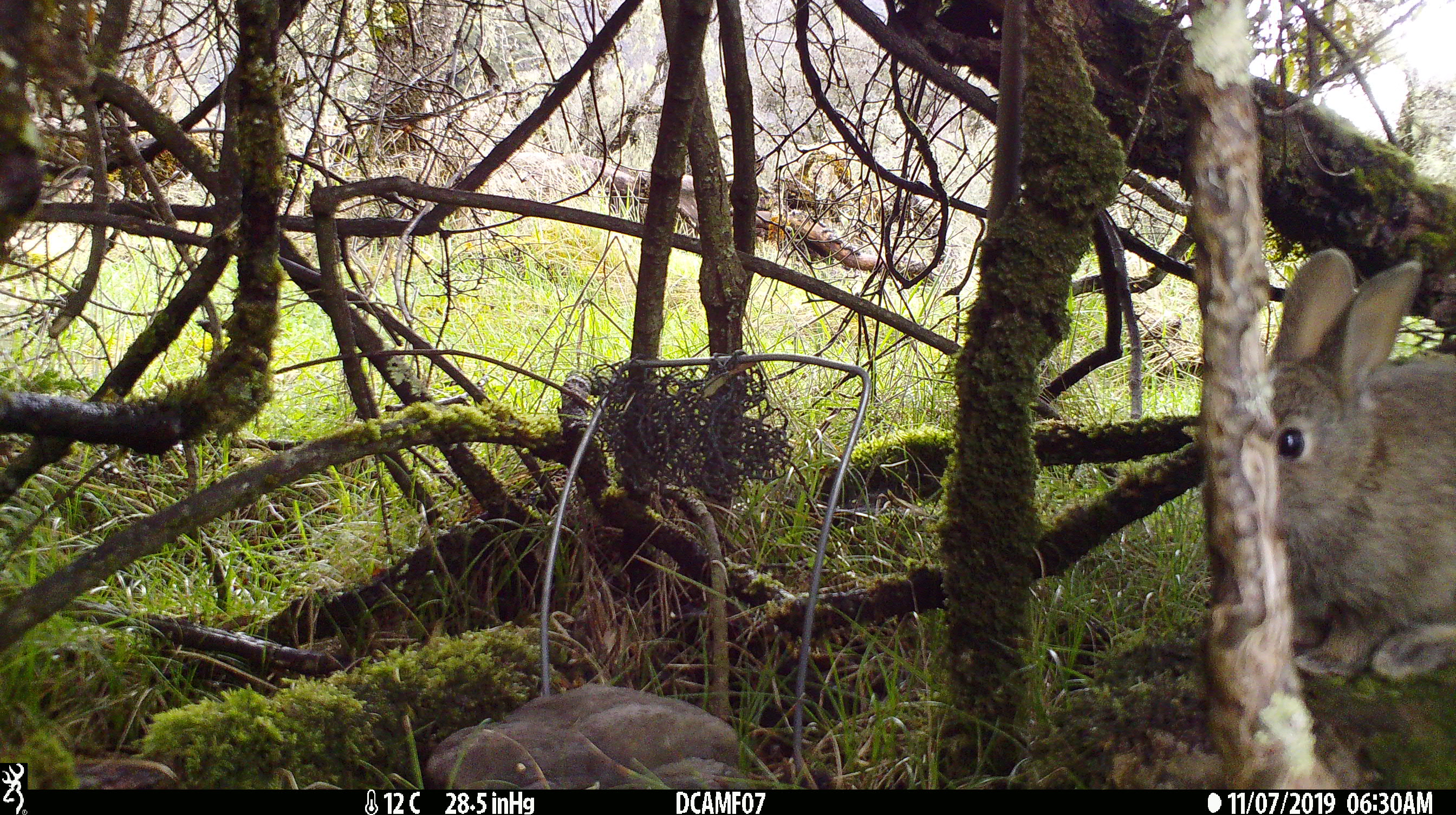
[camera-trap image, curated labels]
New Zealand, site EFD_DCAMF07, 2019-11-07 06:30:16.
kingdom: Animalia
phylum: Chordata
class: Mammalia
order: Lagomorpha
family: Leporidae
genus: Oryctolagus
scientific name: Oryctolagus cuniculus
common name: european rabbit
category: rabbit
Rabbit (european rabbit) (Oryctolagus cuniculus).